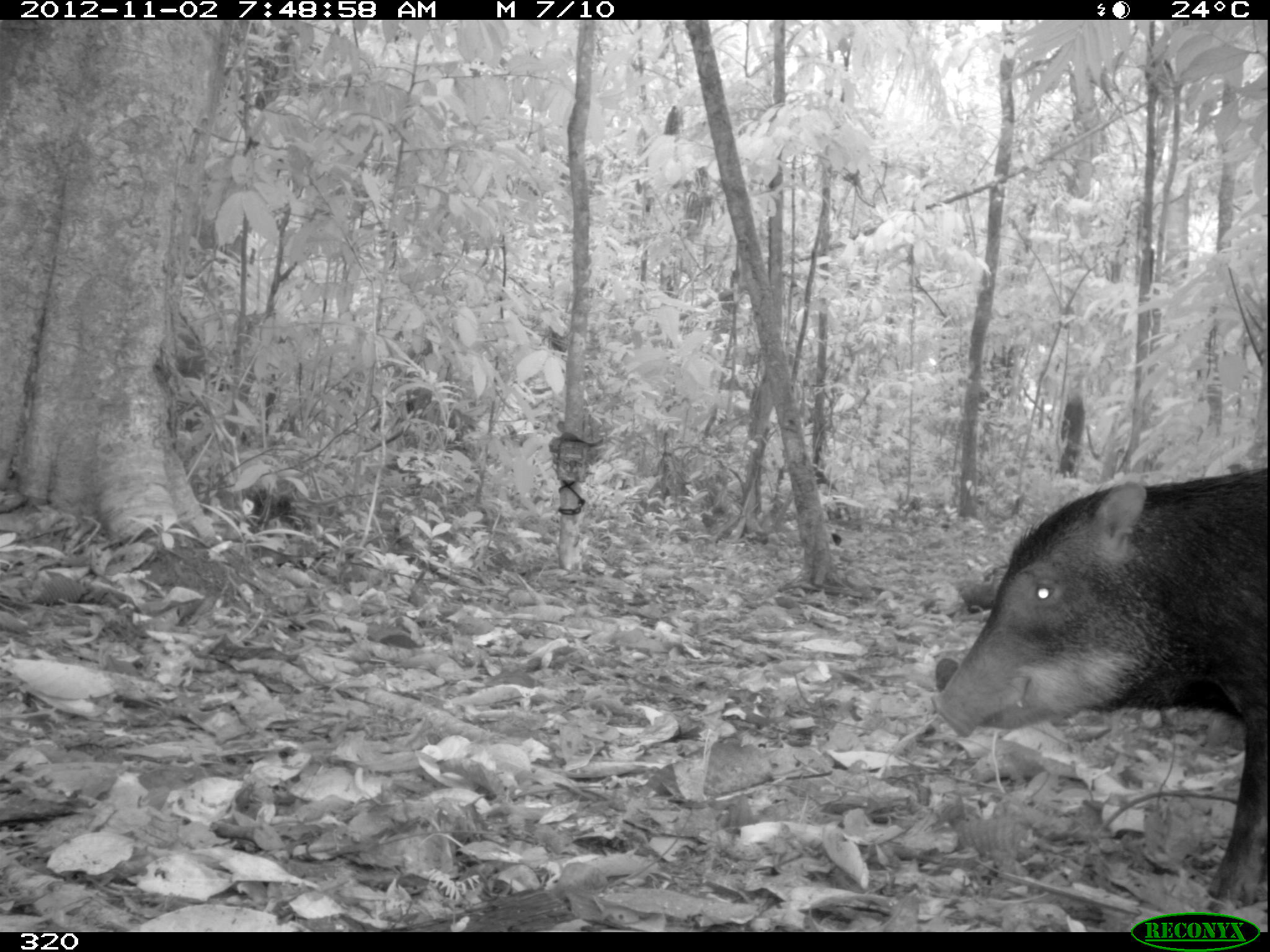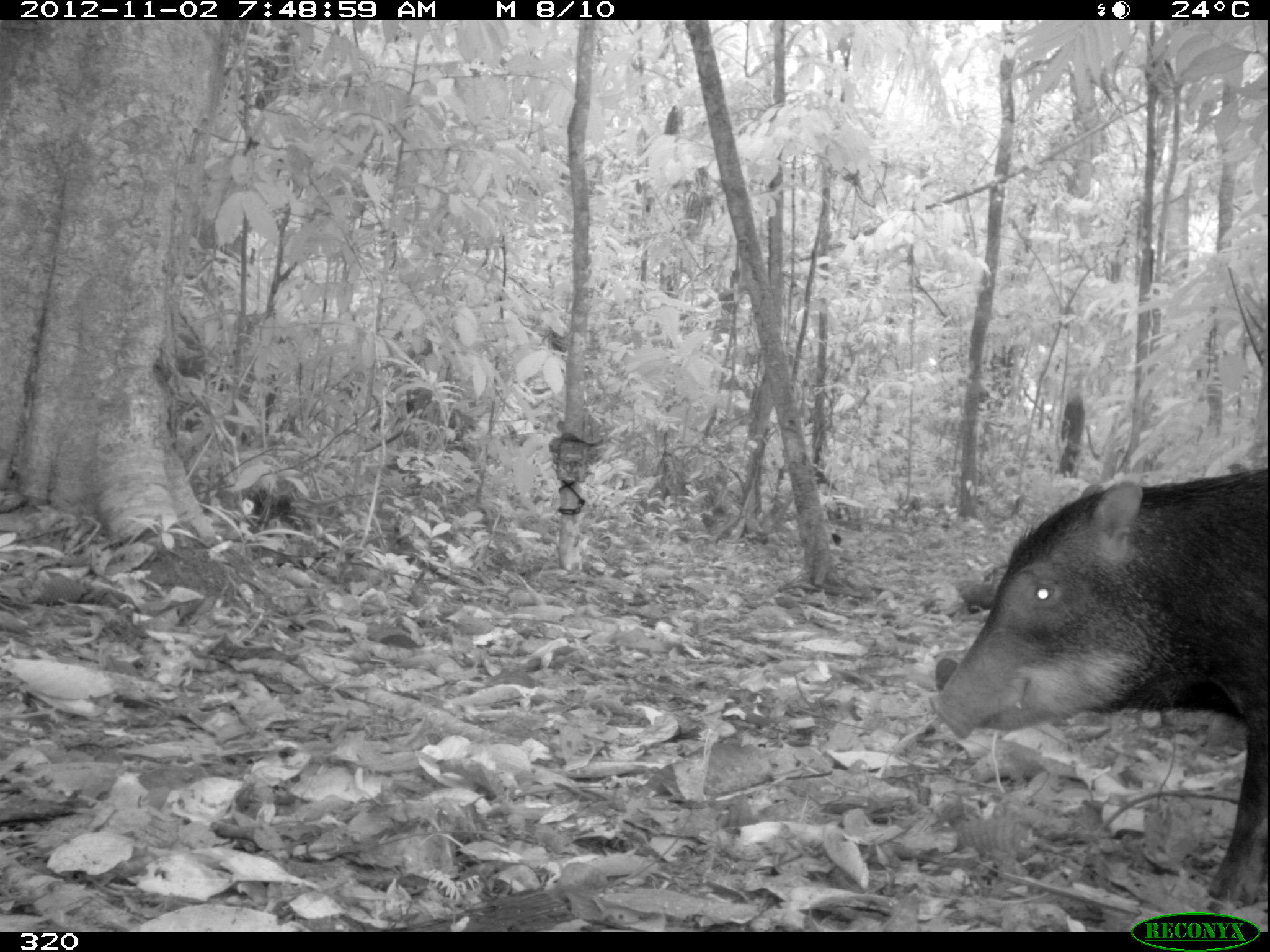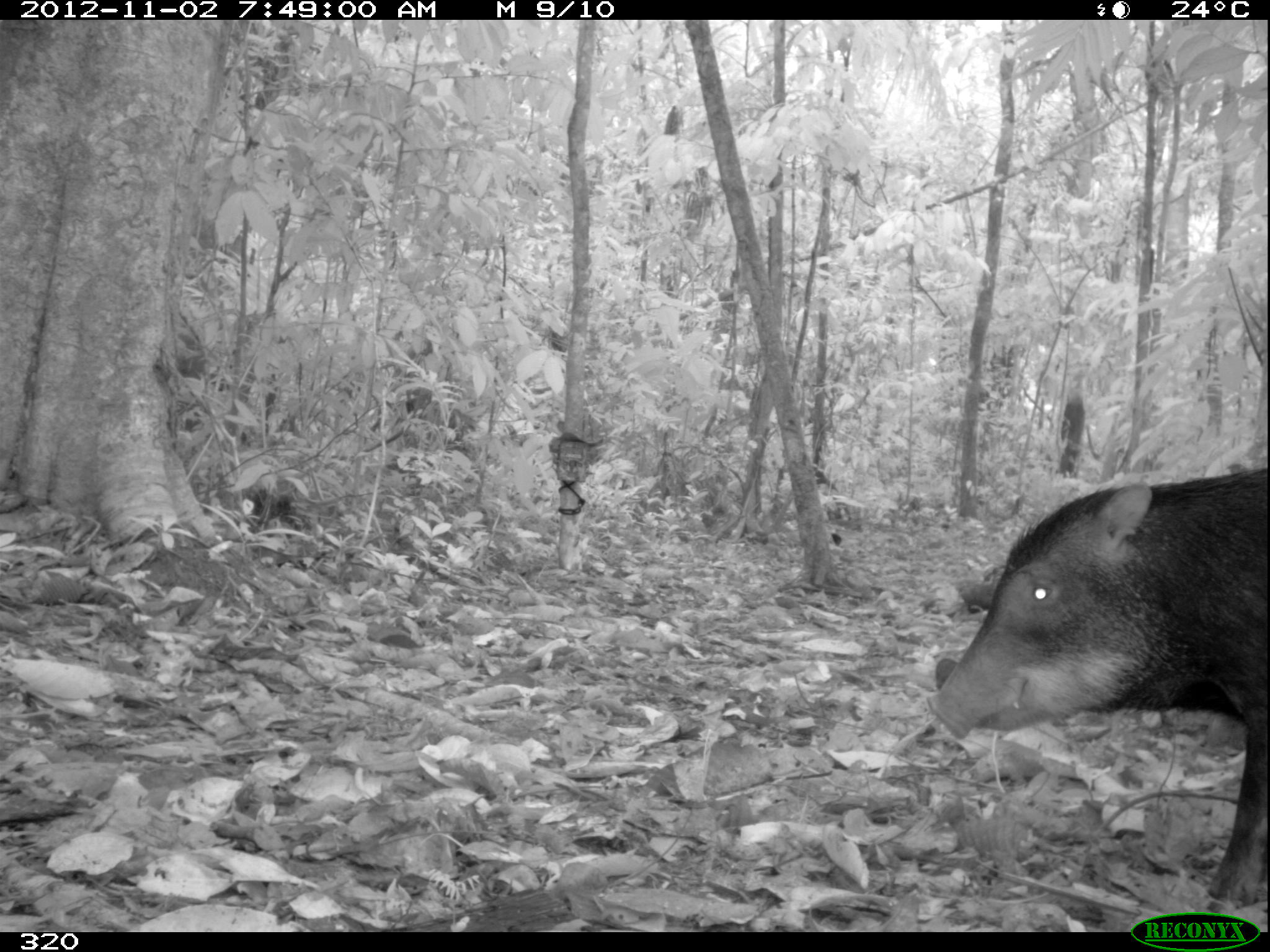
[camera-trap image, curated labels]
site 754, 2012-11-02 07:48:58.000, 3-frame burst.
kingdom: Animalia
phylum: Chordata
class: Mammalia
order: Artiodactyla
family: Tayassuidae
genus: Tayassu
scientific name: Tayassu pecari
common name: white-lipped peccary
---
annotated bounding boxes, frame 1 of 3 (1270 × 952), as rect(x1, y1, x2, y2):
tayassu pecari: rect(928, 461, 1270, 906)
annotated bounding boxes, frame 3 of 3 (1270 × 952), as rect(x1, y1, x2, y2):
tayassu pecari: rect(924, 465, 1270, 906)